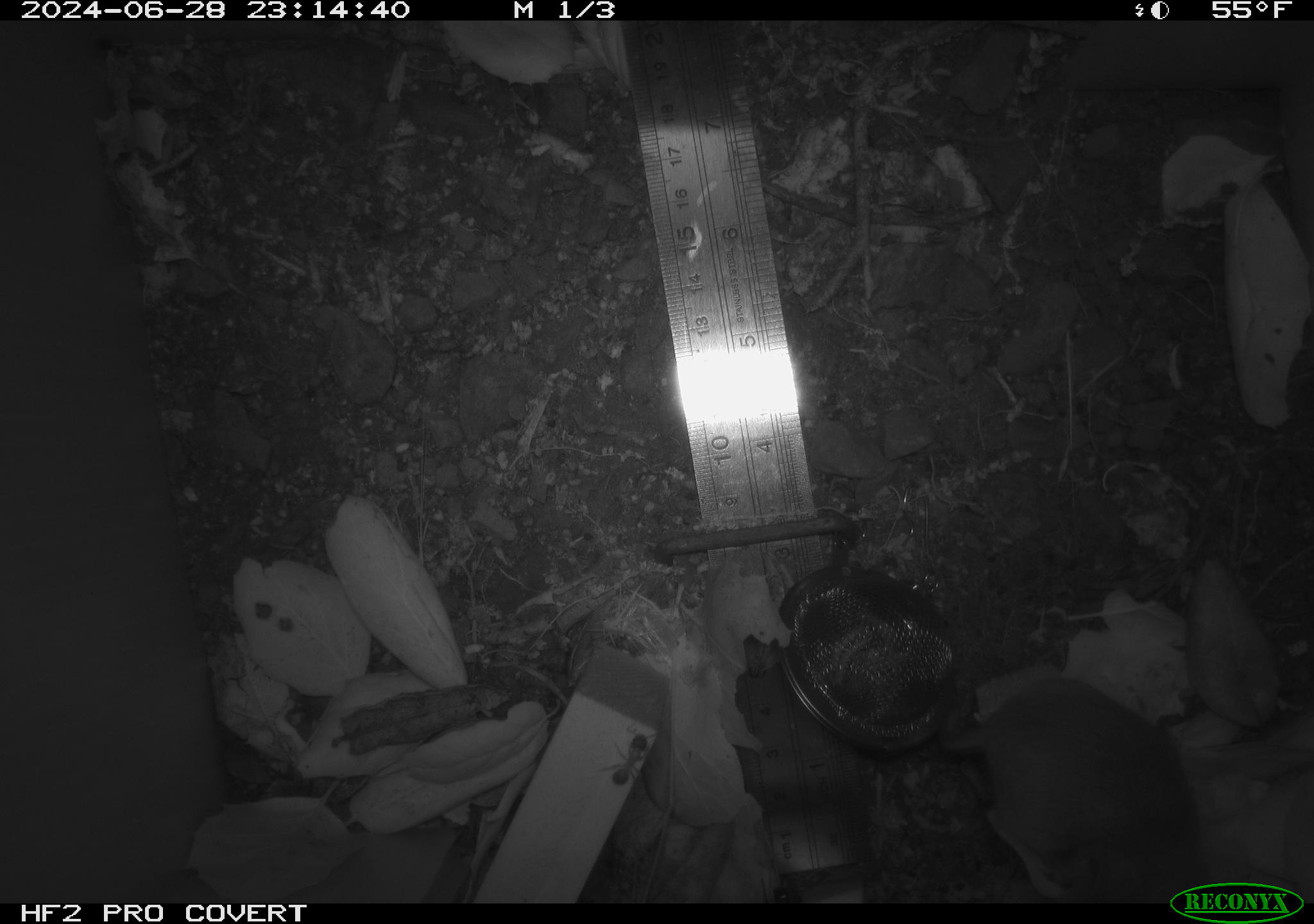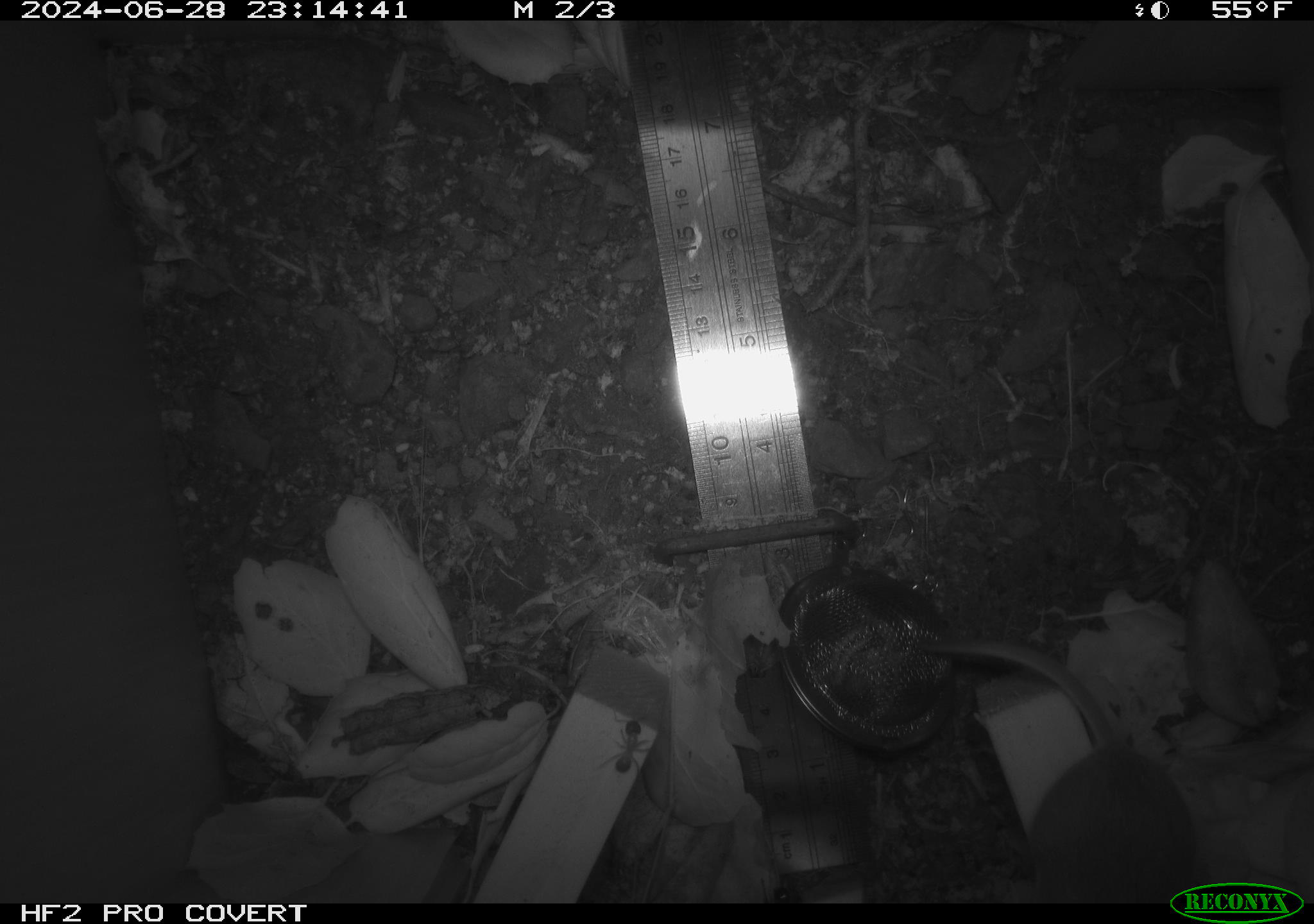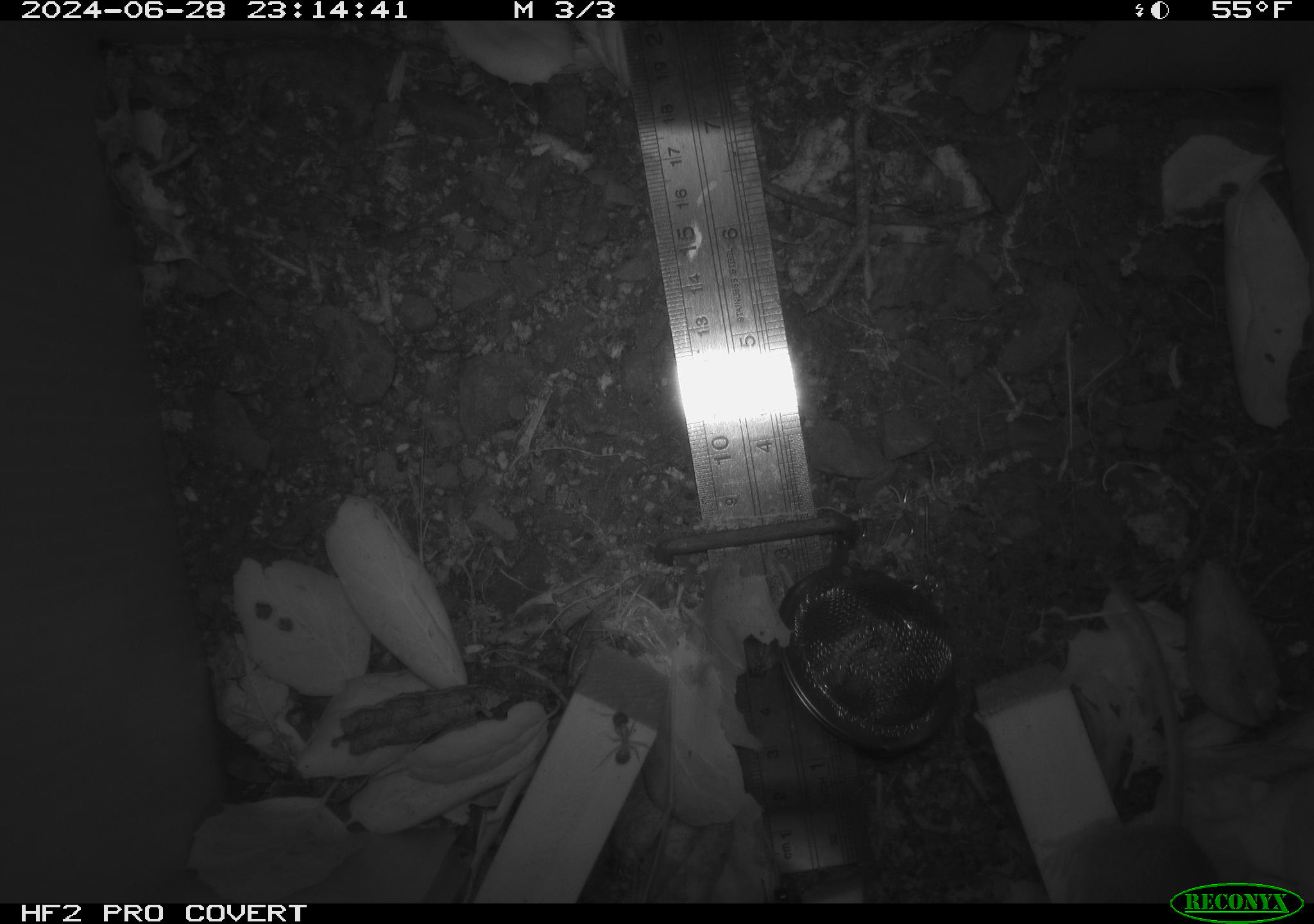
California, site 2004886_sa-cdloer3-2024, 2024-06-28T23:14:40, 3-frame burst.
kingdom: Animalia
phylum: Chordata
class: Mammalia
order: Rodentia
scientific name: Rodentia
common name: rodent